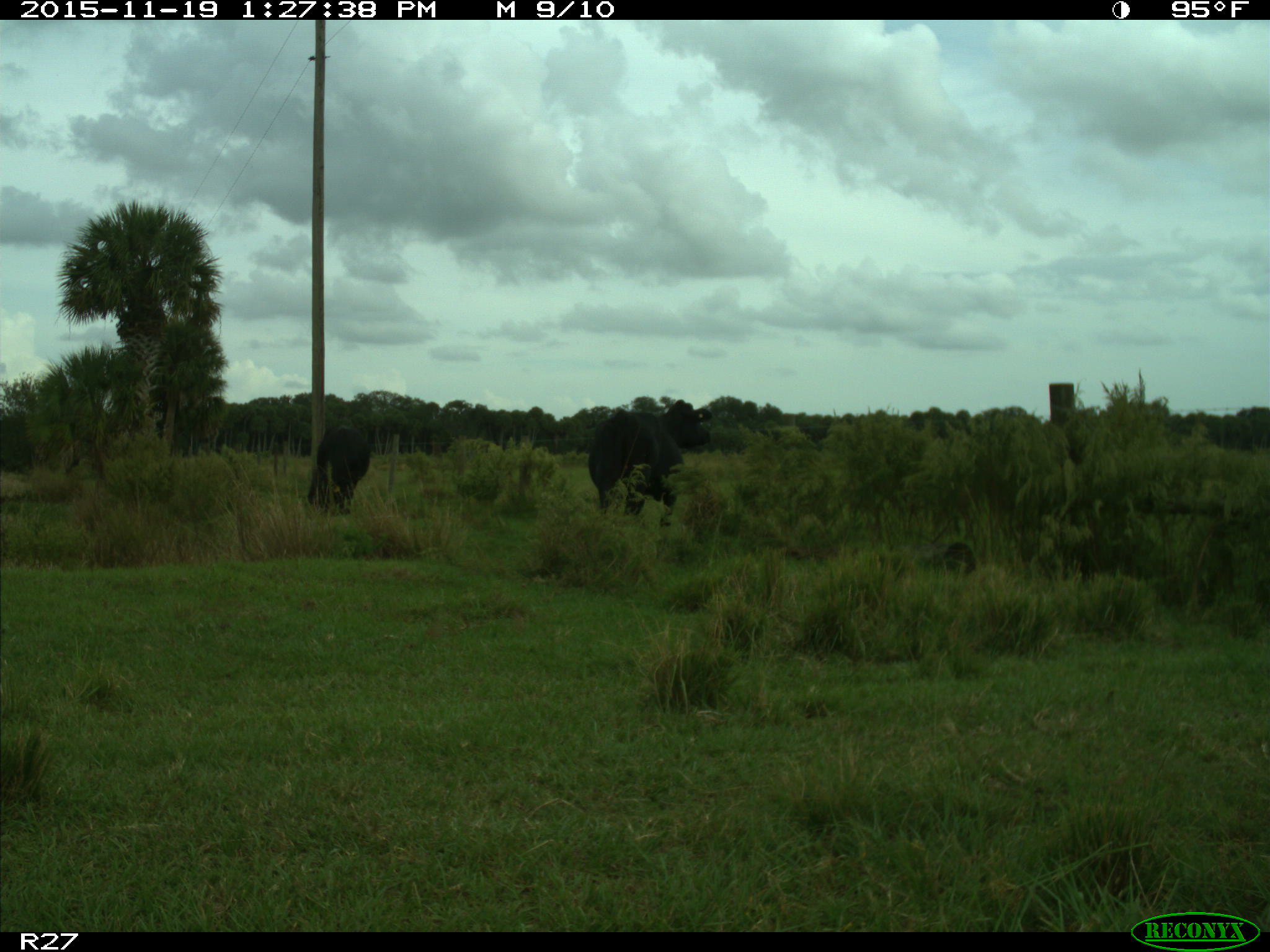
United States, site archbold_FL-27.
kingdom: Animalia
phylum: Chordata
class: Mammalia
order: Artiodactyla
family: Bovidae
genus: Bos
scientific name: Bos taurus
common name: domestic cow